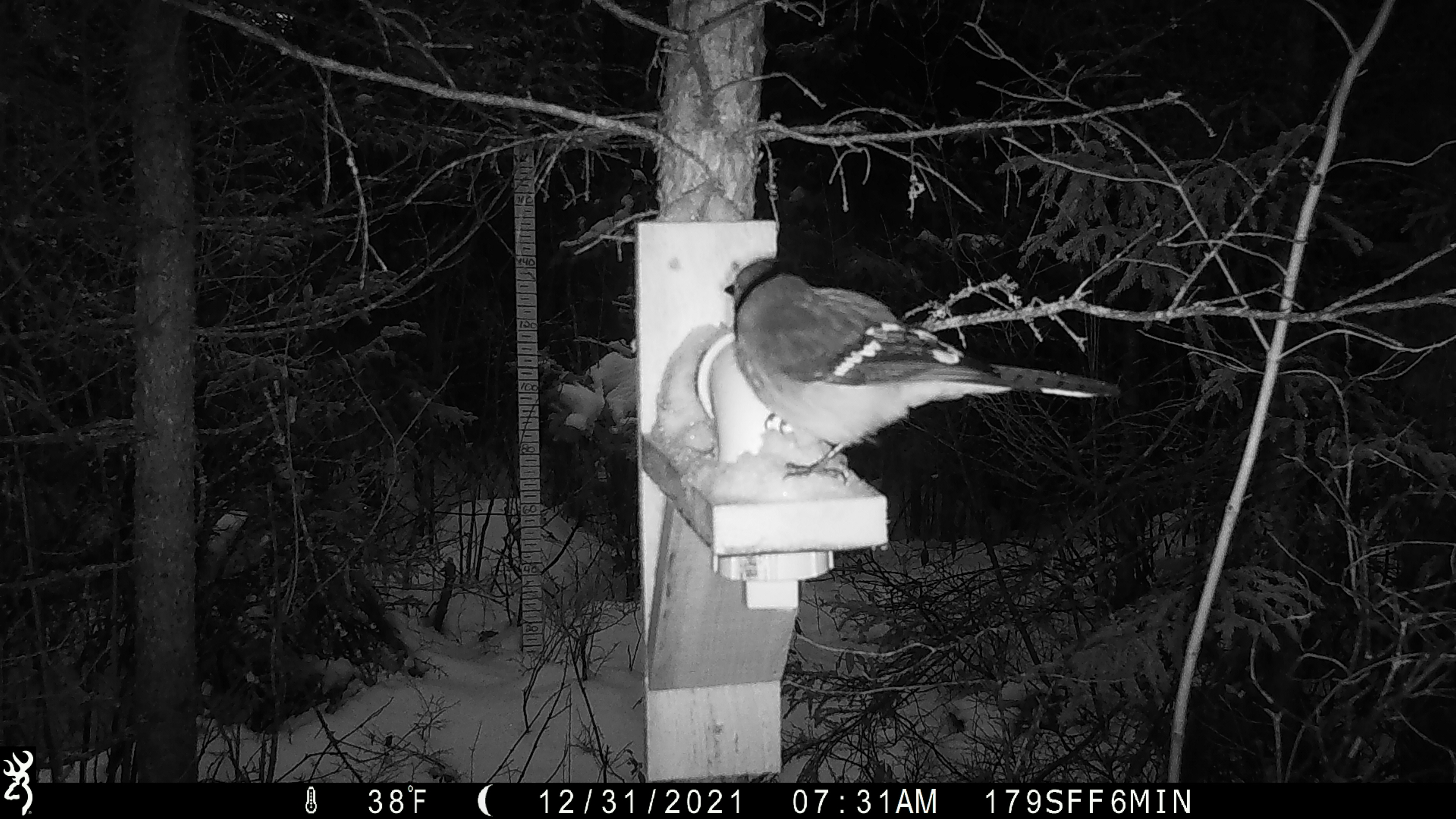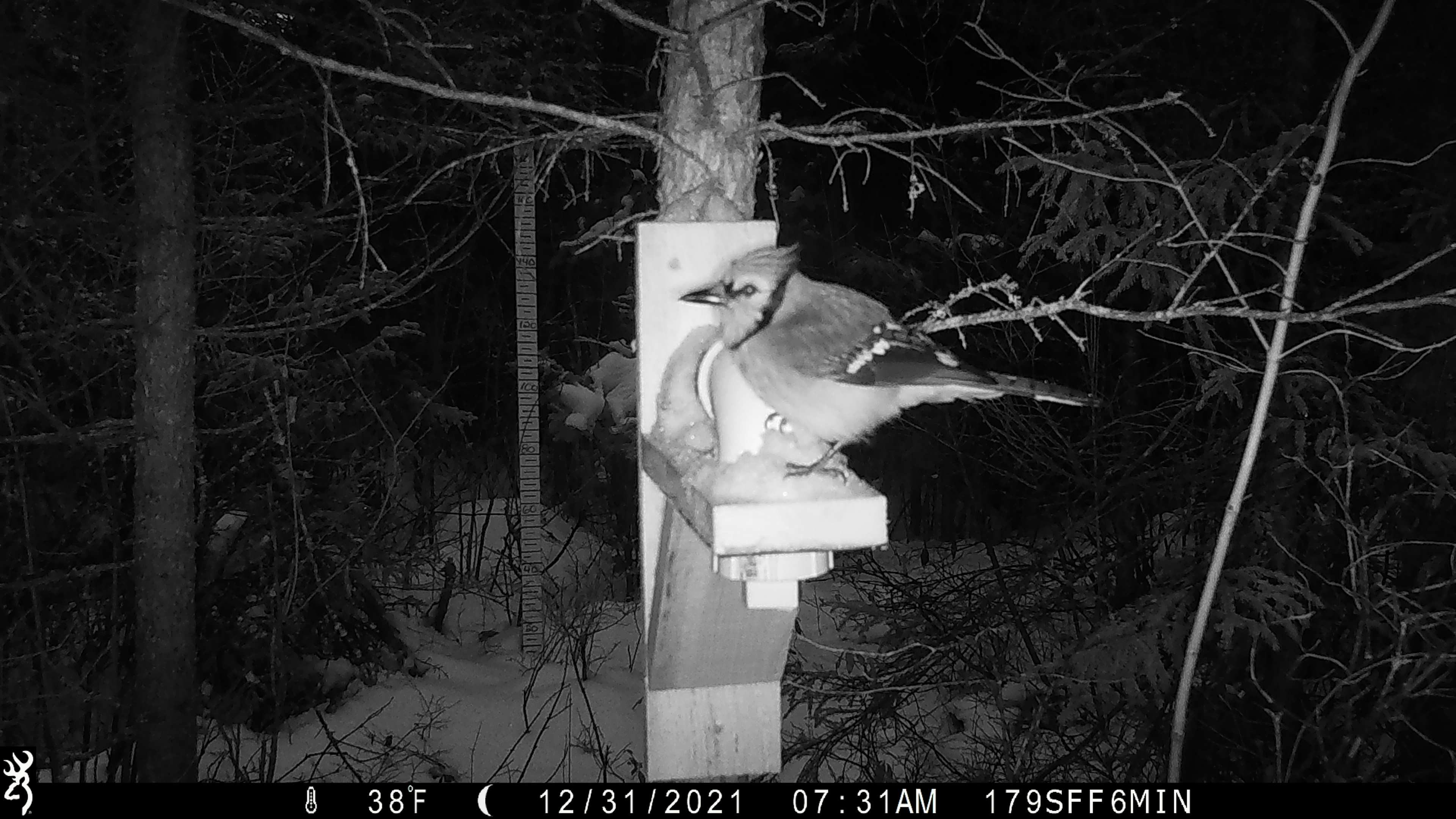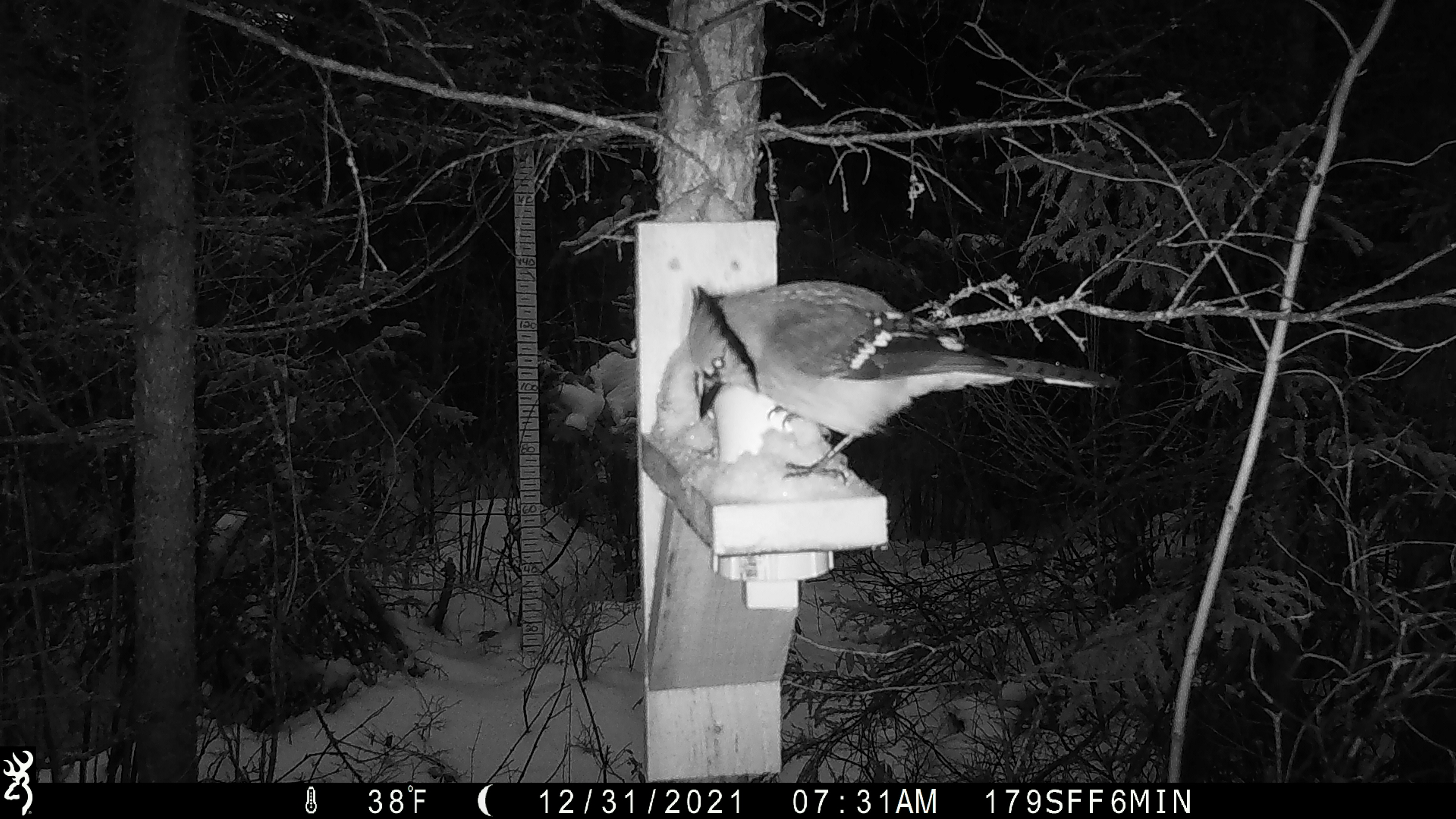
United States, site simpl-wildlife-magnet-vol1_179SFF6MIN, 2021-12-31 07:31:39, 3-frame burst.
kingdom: Animalia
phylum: Chordata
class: Aves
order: Passeriformes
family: Corvidae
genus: Cyanocitta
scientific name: Cyanocitta cristata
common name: blue jay